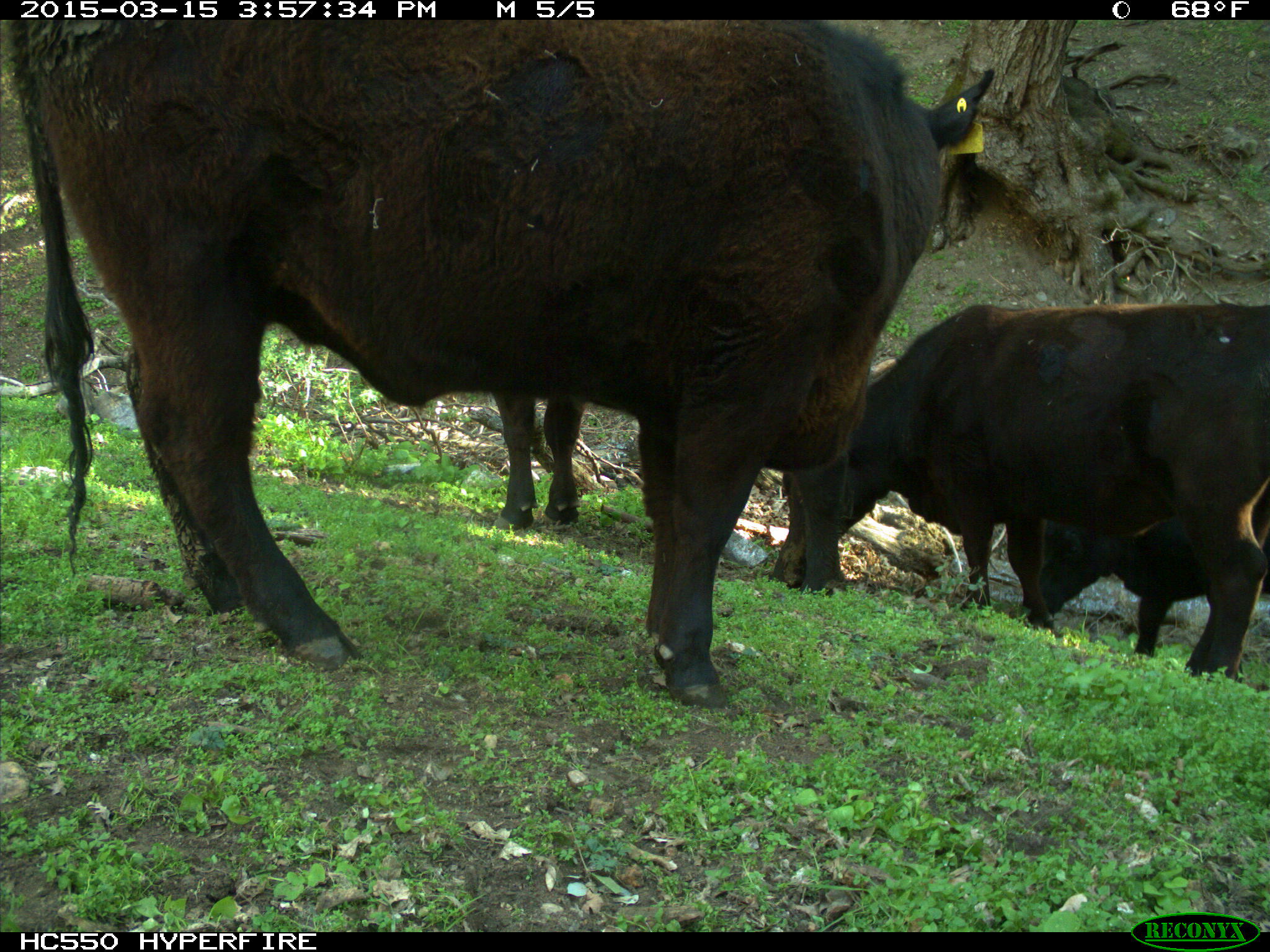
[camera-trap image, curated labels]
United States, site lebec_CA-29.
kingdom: Animalia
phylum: Chordata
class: Mammalia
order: Artiodactyla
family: Bovidae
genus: Bos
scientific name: Bos taurus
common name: domestic cow